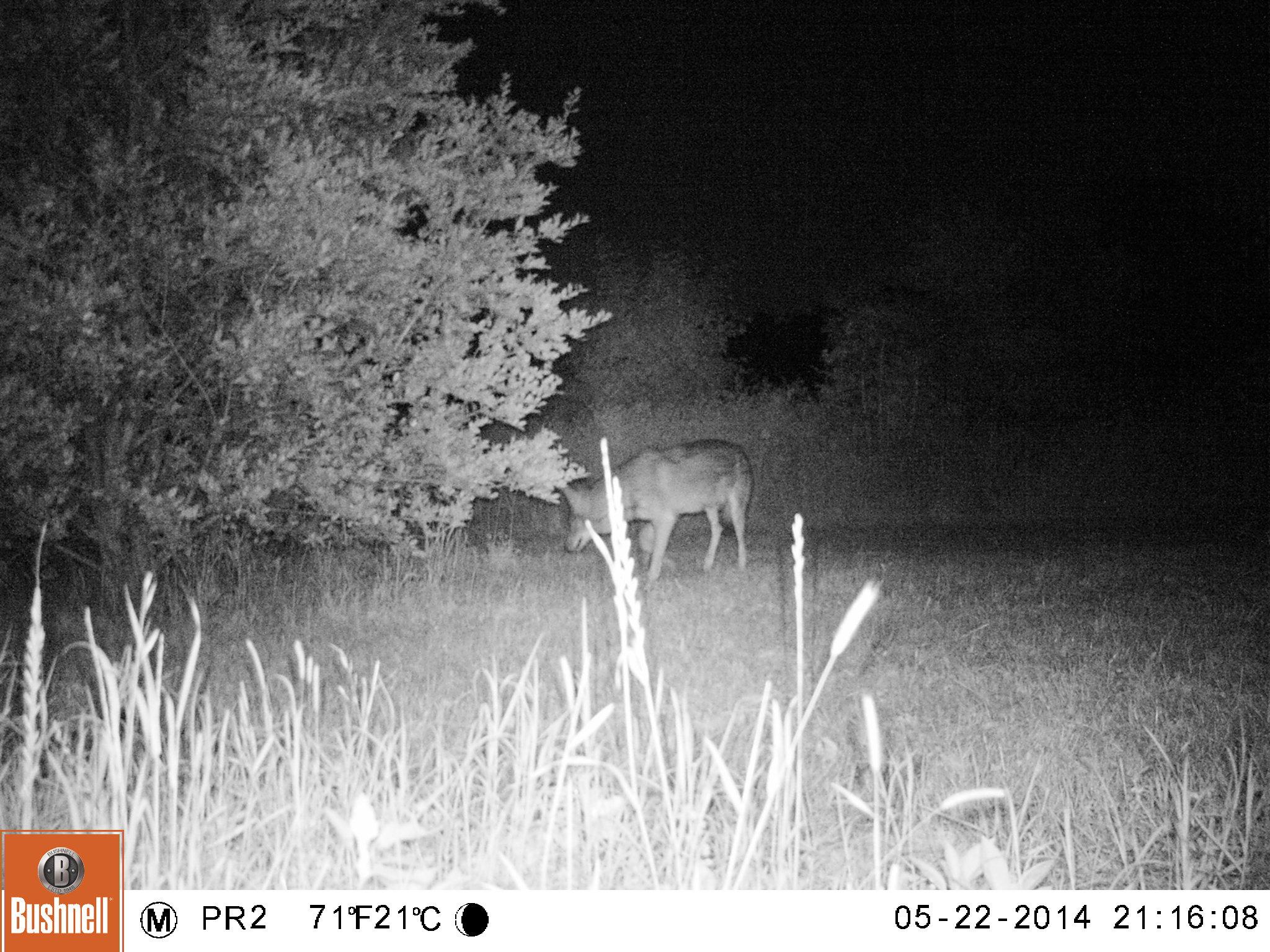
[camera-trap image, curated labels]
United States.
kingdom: Animalia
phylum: Chordata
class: Mammalia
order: Carnivora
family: Canidae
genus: Canis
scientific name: Canis latrans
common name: coyote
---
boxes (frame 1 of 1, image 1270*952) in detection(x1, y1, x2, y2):
Coyote: detection(548, 427, 765, 591)